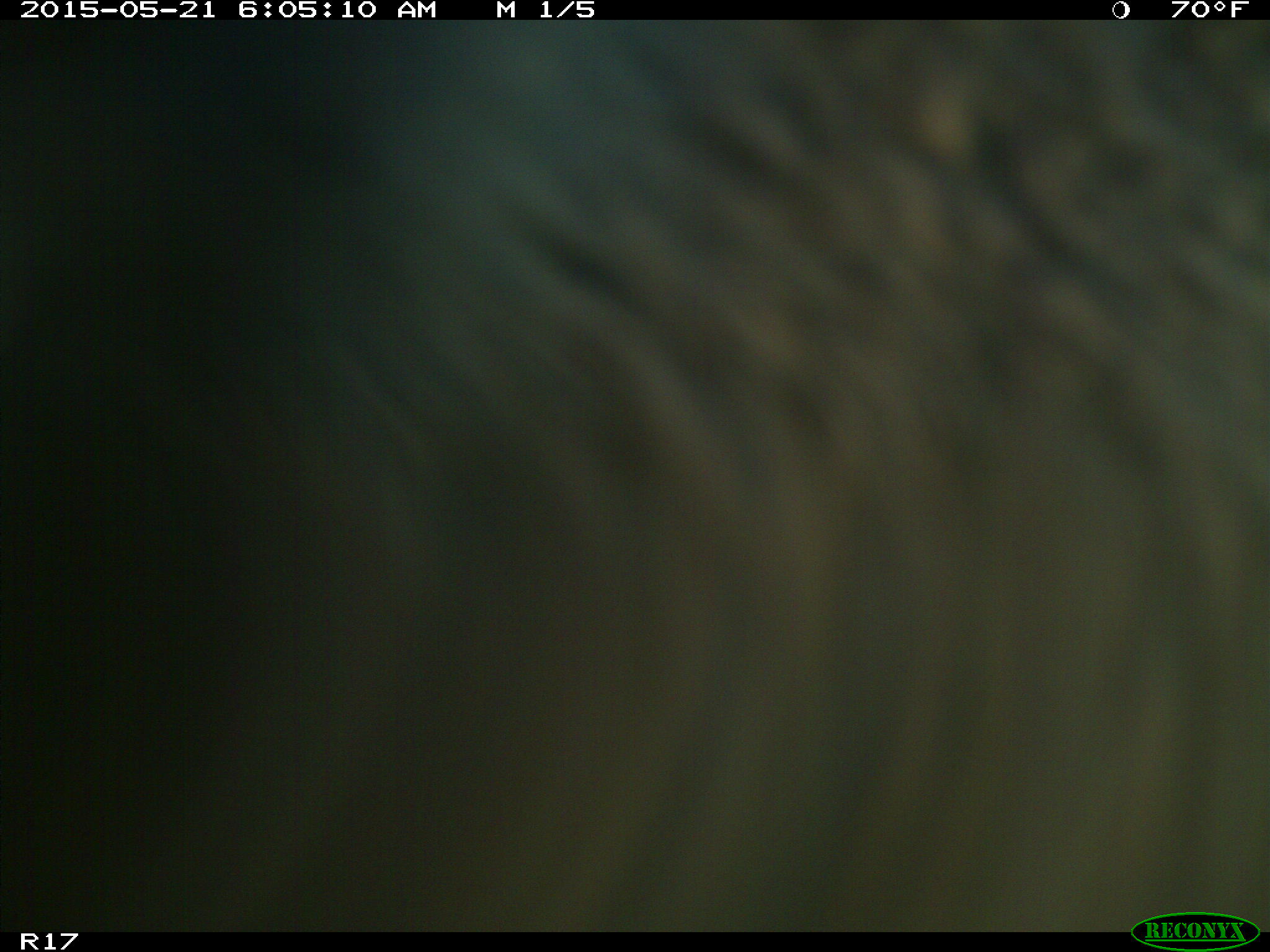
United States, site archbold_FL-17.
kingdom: Animalia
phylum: Chordata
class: Mammalia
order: Artiodactyla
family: Bovidae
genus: Bos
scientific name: Bos taurus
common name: domestic cow